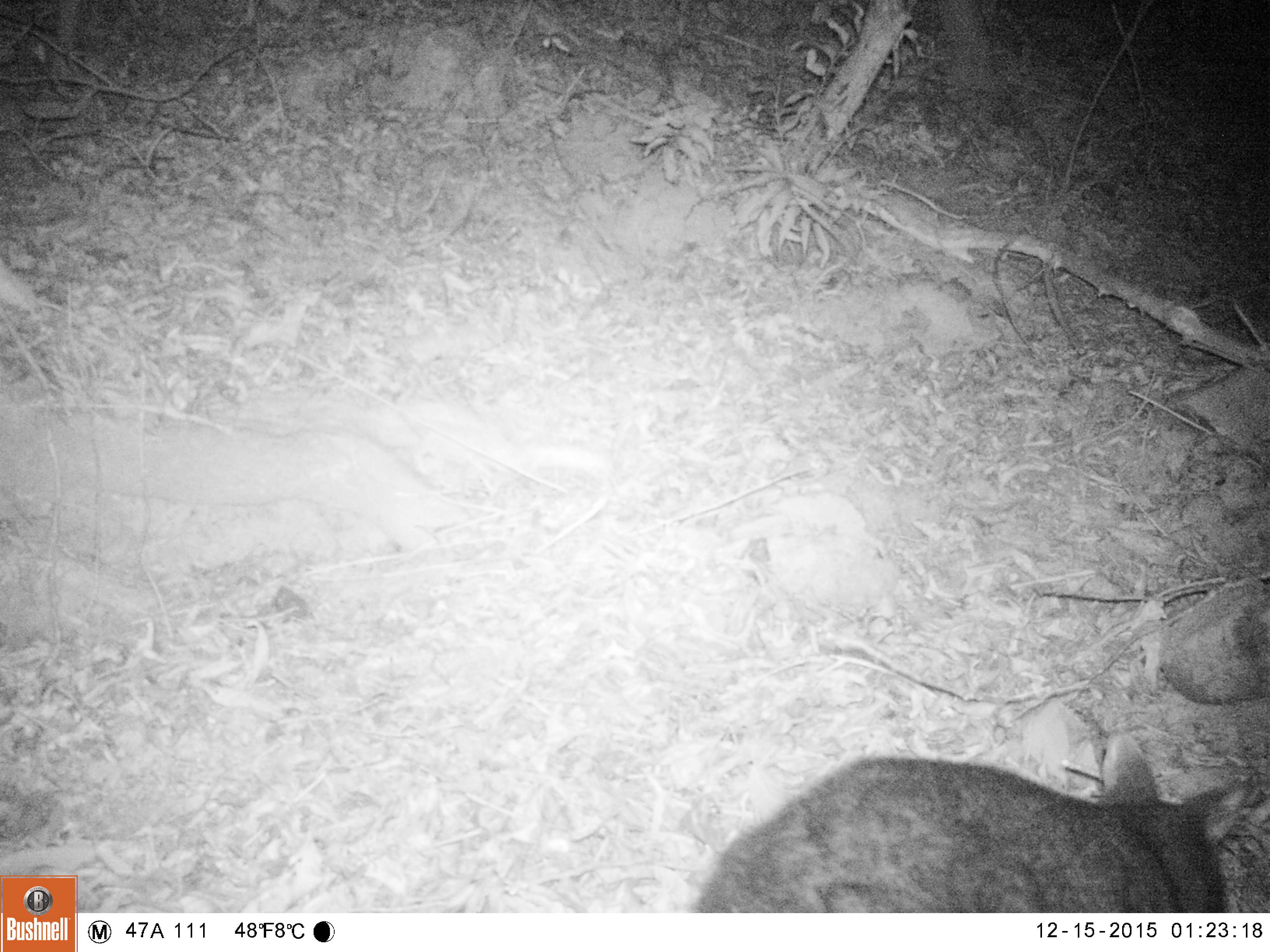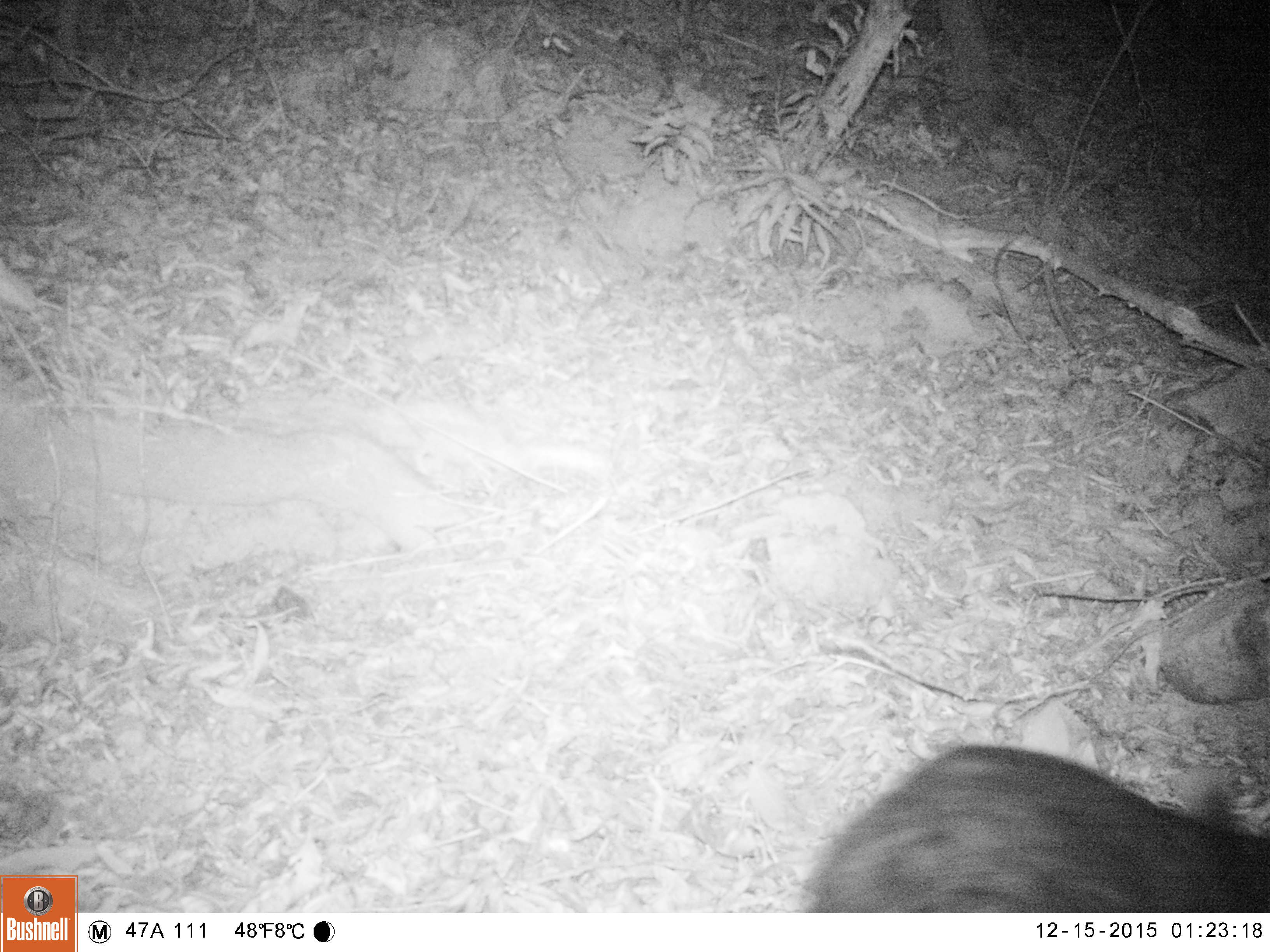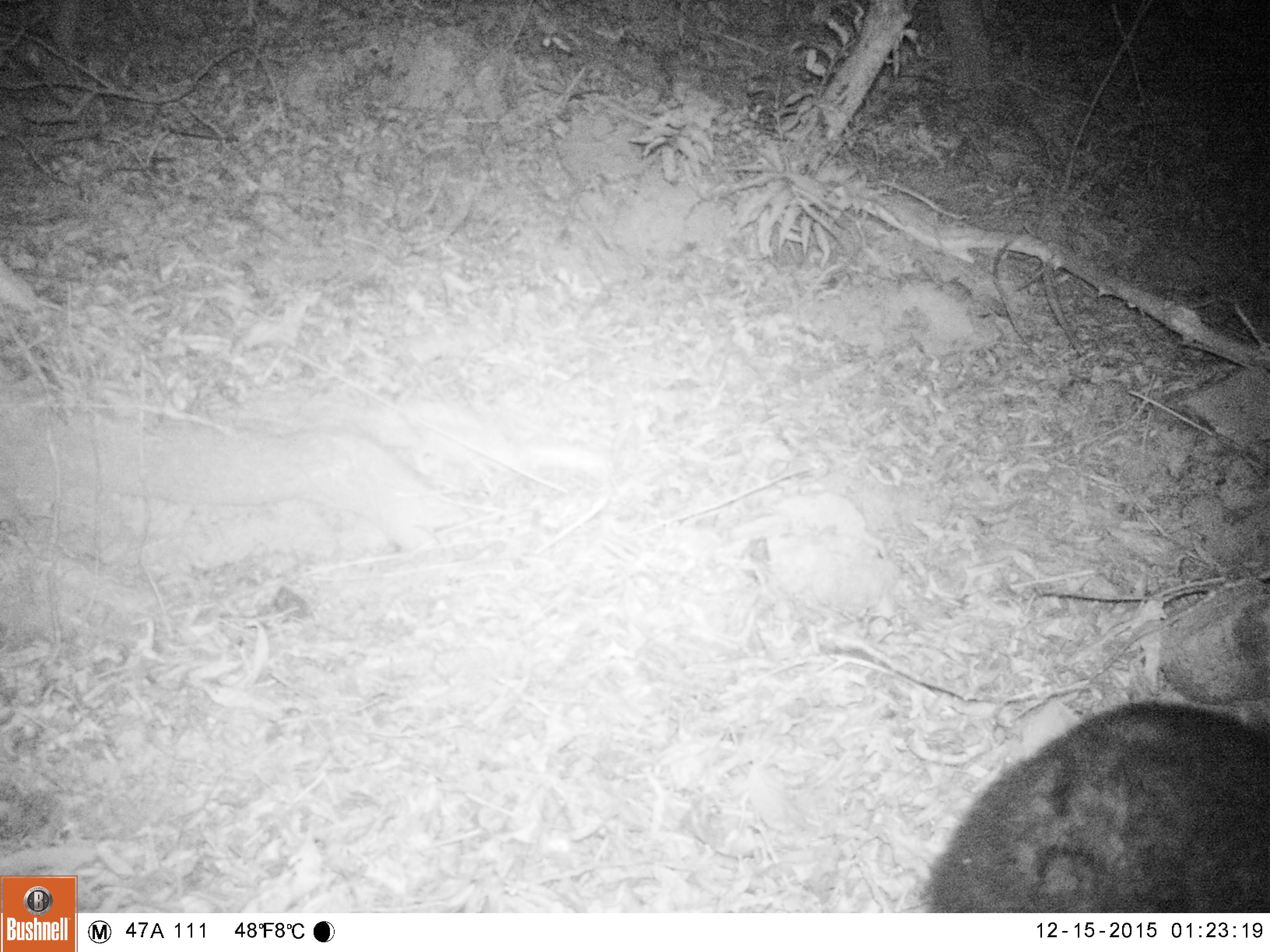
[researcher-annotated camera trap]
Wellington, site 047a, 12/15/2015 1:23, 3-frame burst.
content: unidentified animal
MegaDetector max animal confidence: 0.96